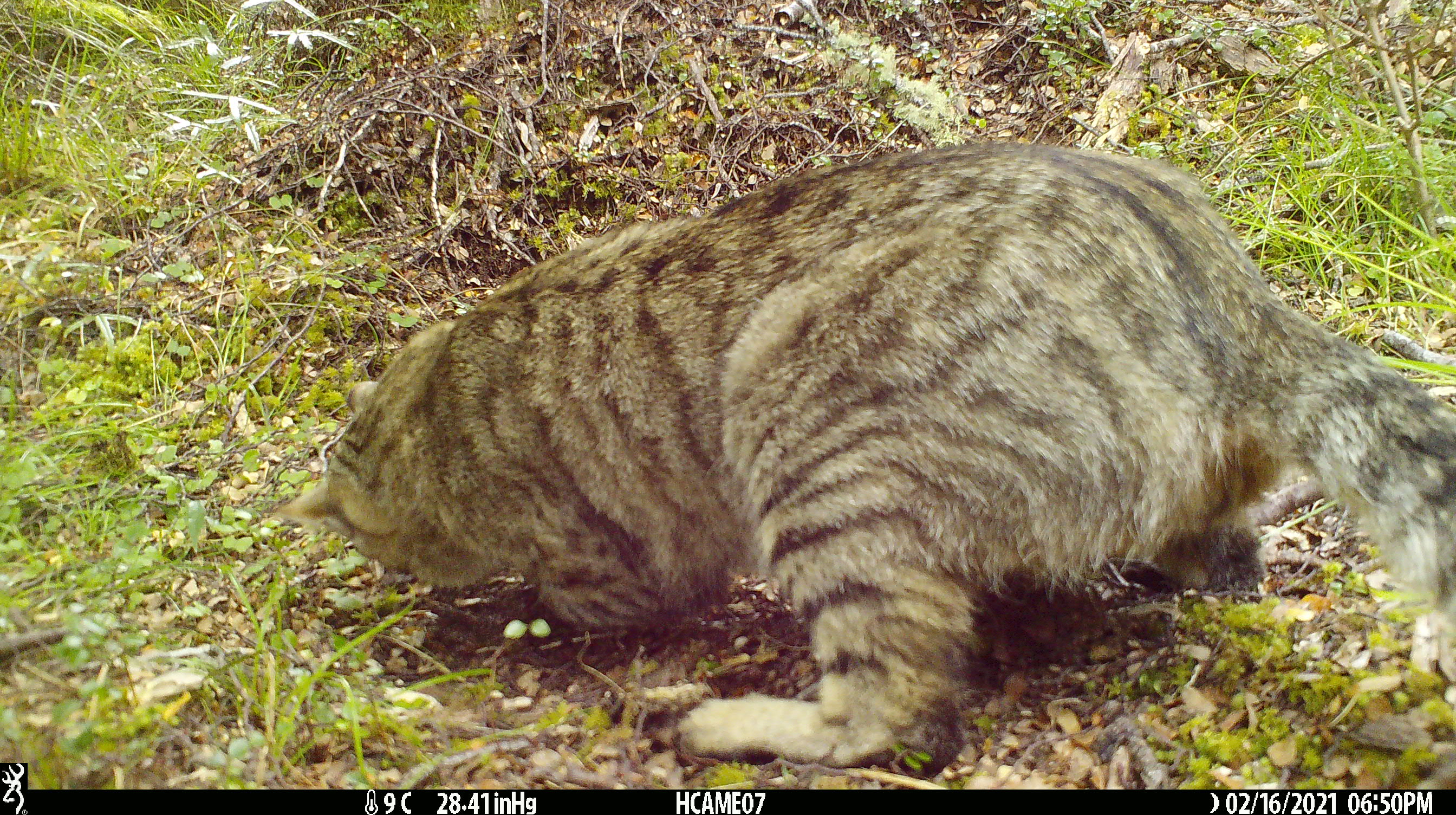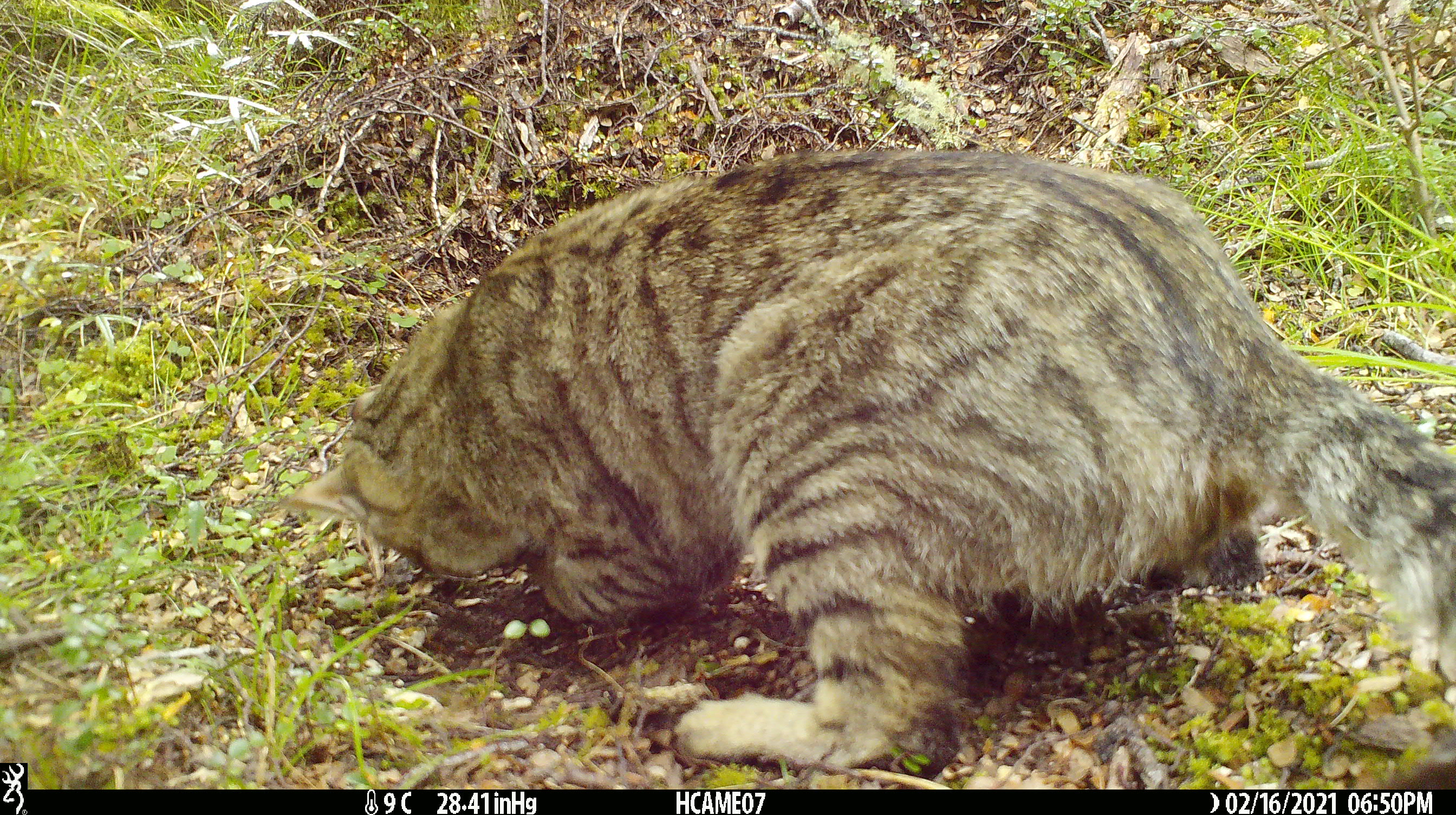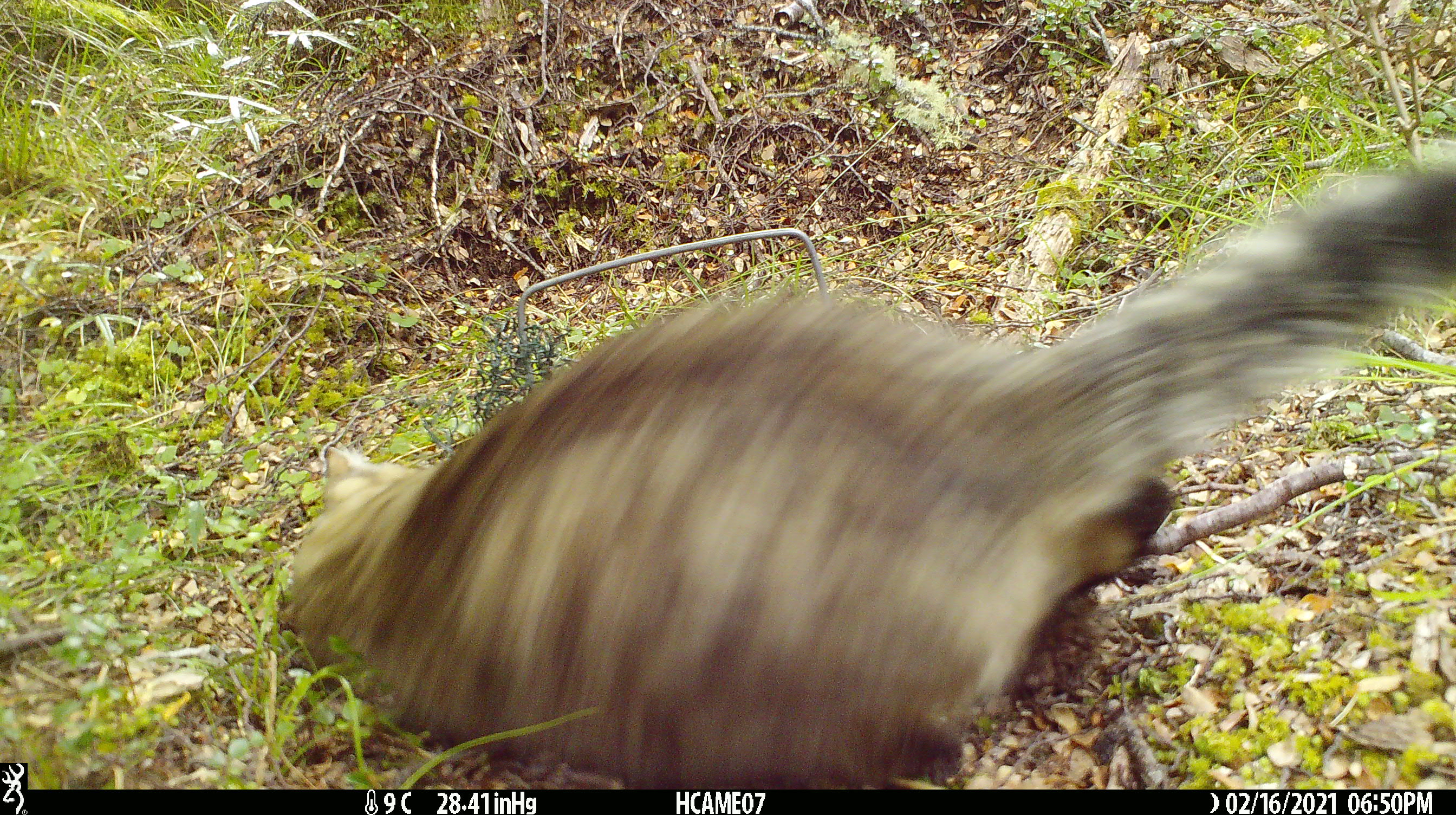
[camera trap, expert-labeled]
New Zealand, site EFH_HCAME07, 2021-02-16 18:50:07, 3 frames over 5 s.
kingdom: Animalia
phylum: Chordata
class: Mammalia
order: Carnivora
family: Felidae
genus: Felis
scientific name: Felis catus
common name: domestic cat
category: cat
Cat (domestic cat) (Felis catus).